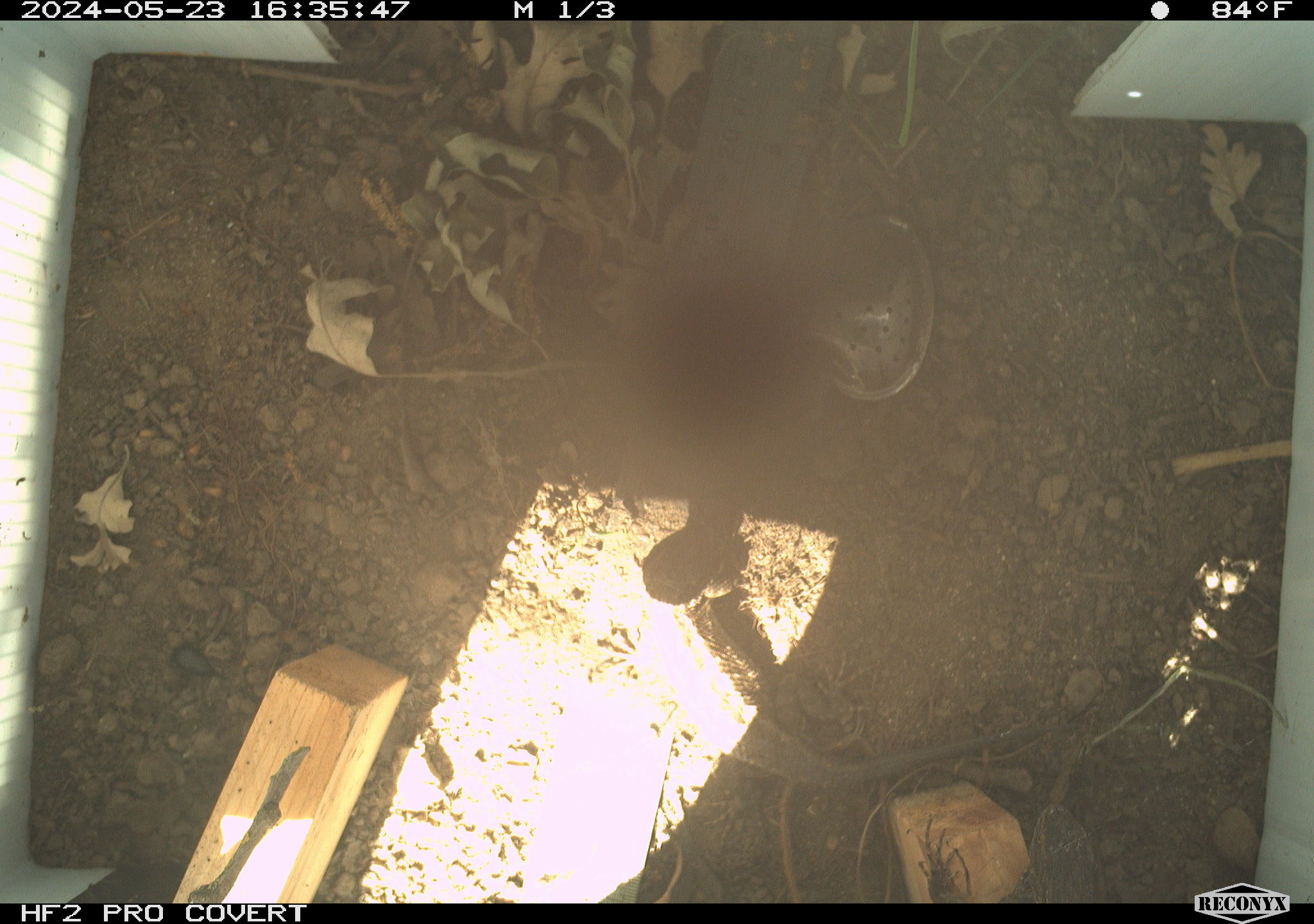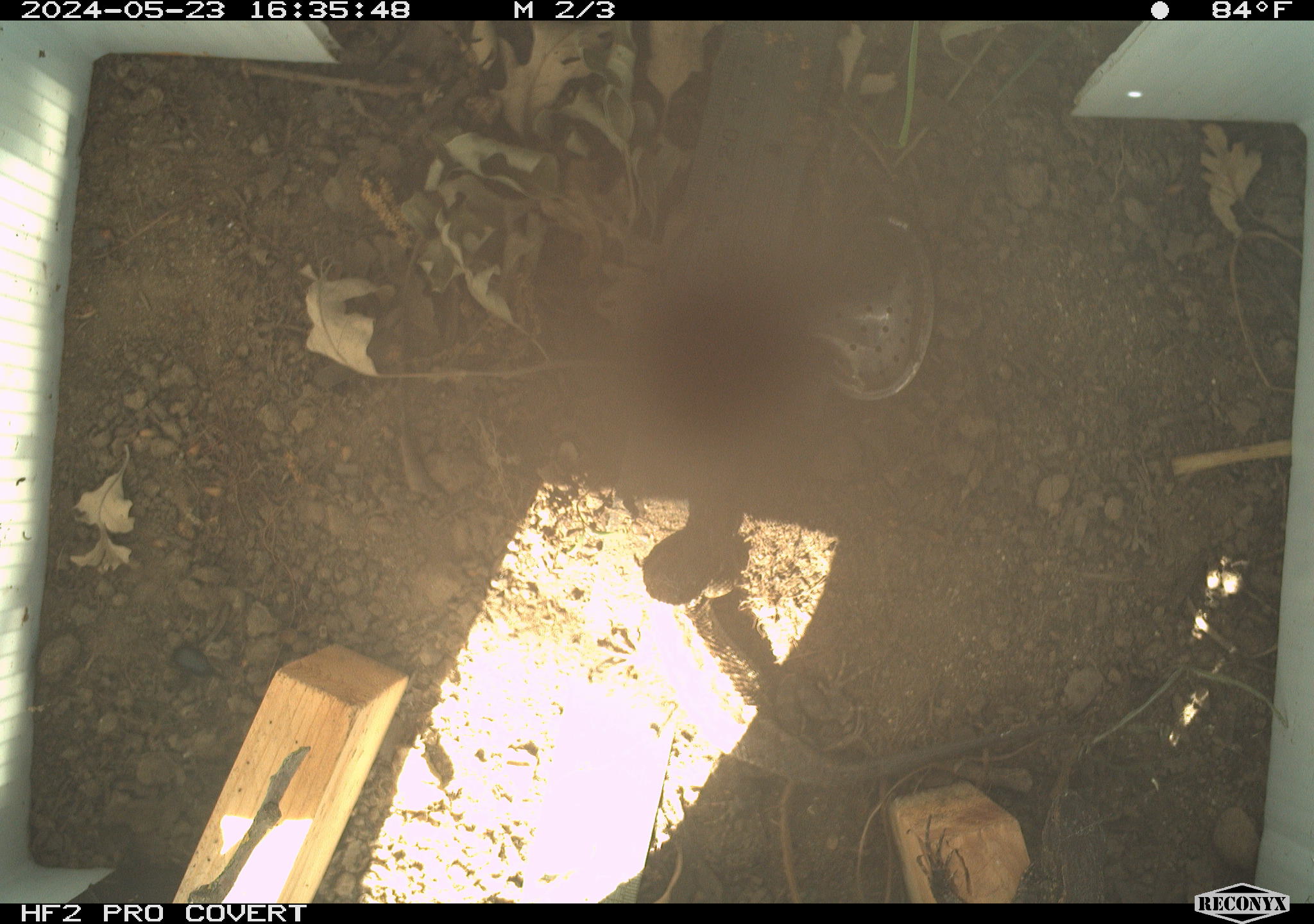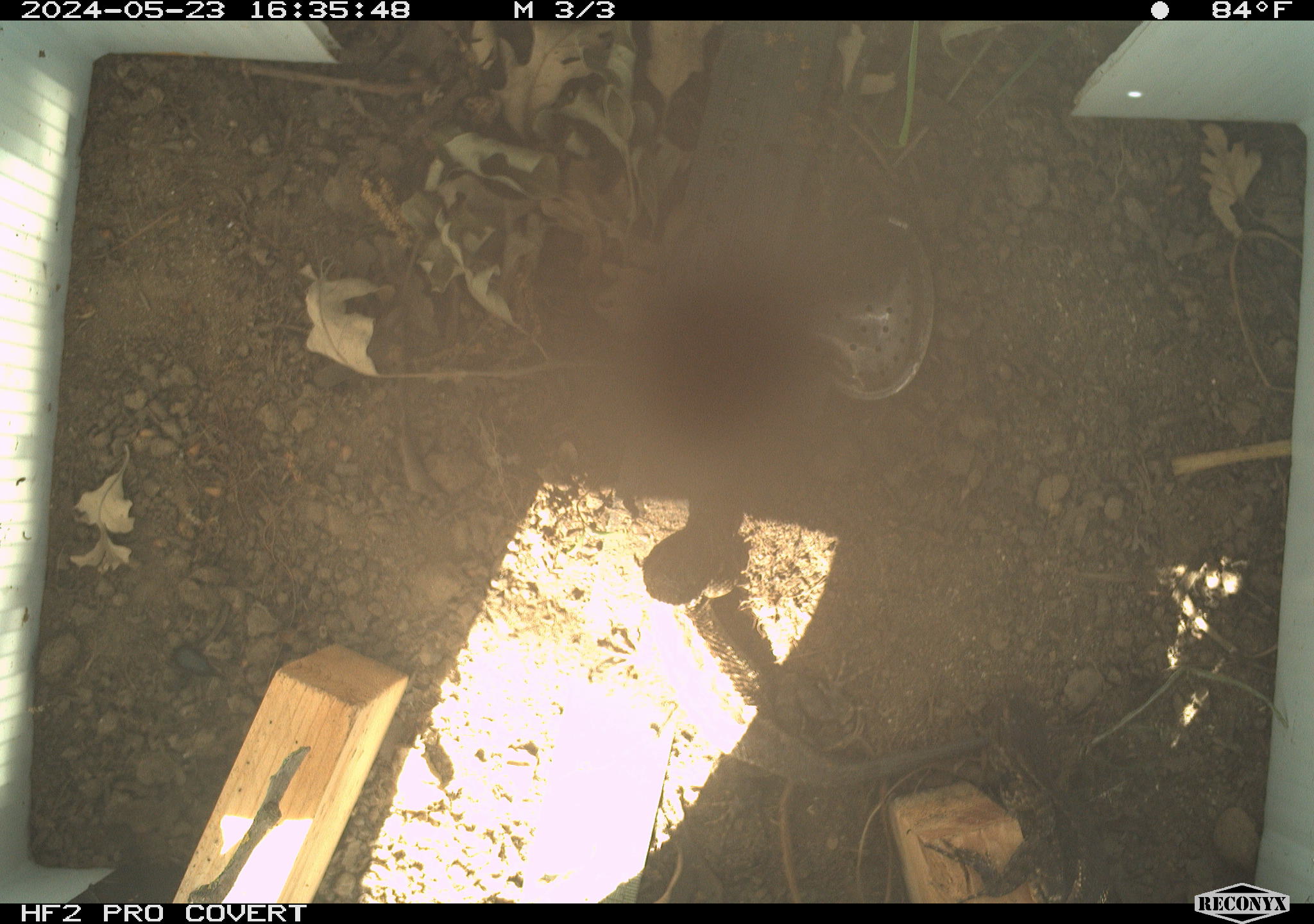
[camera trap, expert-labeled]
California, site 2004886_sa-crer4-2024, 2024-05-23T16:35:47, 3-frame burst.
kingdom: Animalia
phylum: Chordata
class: Reptilia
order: Squamata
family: Phrynosomatidae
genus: Sceloporus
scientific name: Sceloporus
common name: spiny lizards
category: sceloporus species